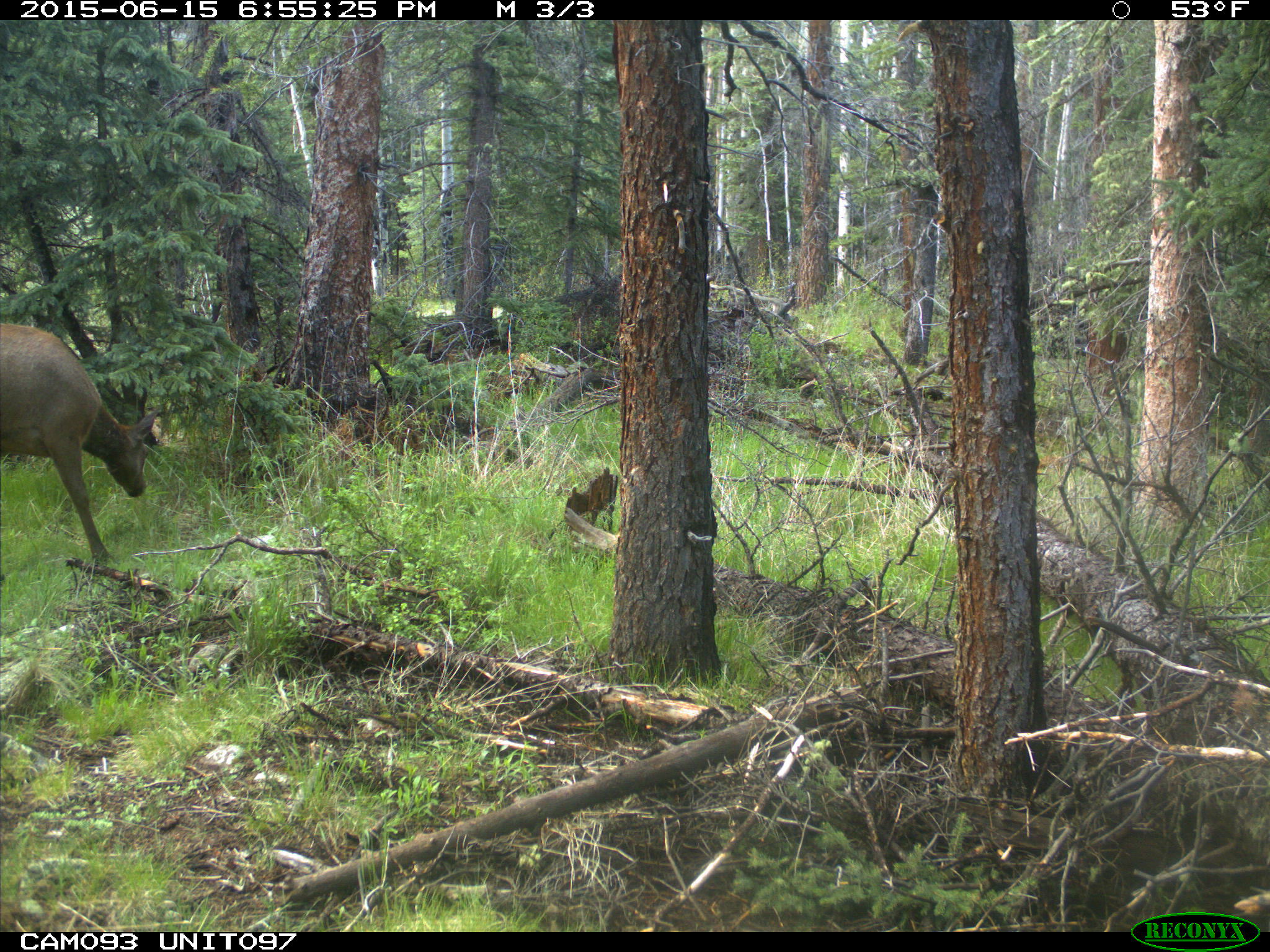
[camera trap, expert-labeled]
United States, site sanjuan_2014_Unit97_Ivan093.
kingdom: Animalia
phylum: Chordata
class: Mammalia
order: Artiodactyla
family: Cervidae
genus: Cervus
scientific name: Cervus elaphus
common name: red deer